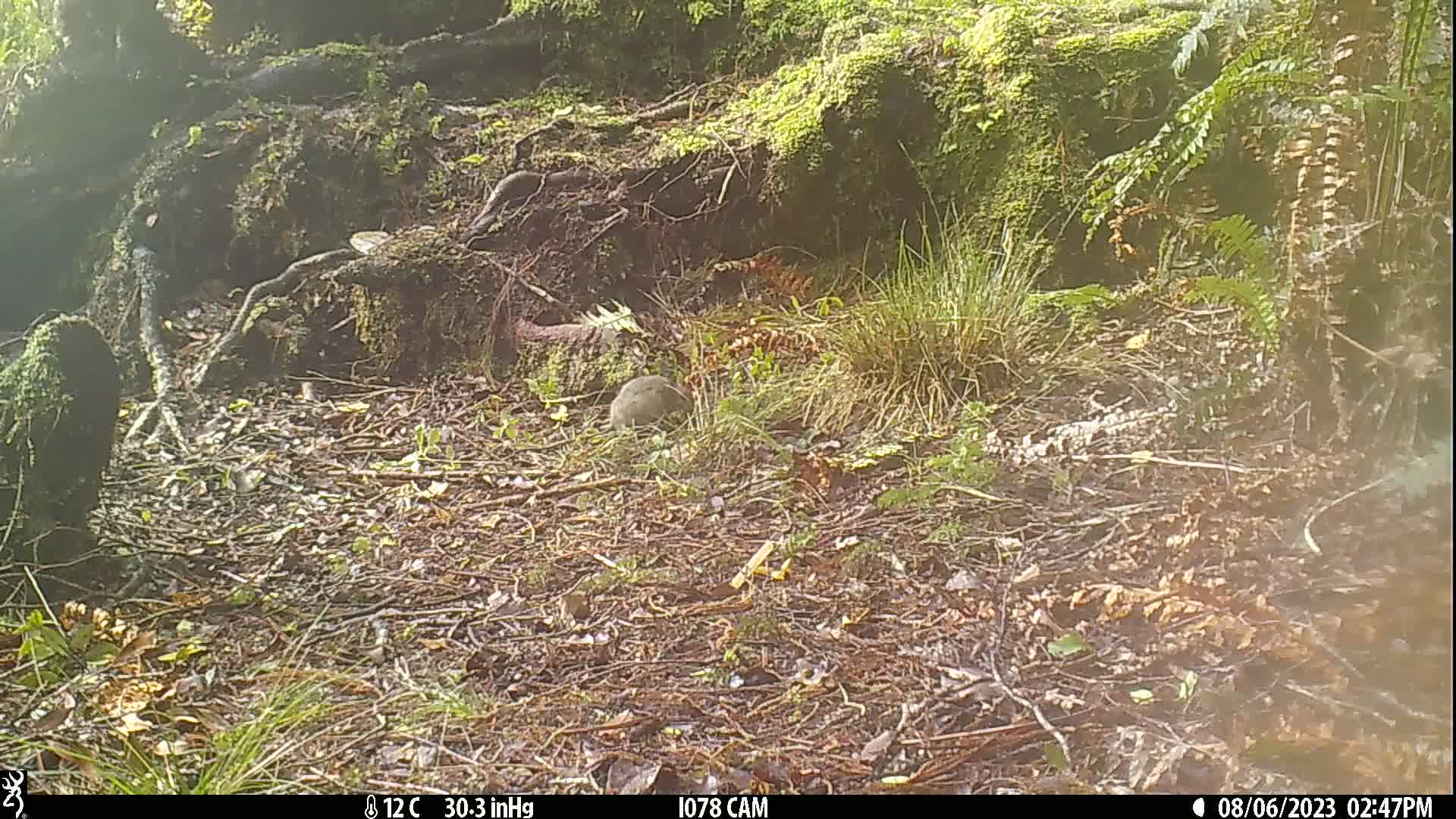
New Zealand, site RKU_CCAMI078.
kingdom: Animalia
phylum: Chordata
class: Mammalia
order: Rodentia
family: Muridae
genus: Rattus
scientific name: Rattus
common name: rat